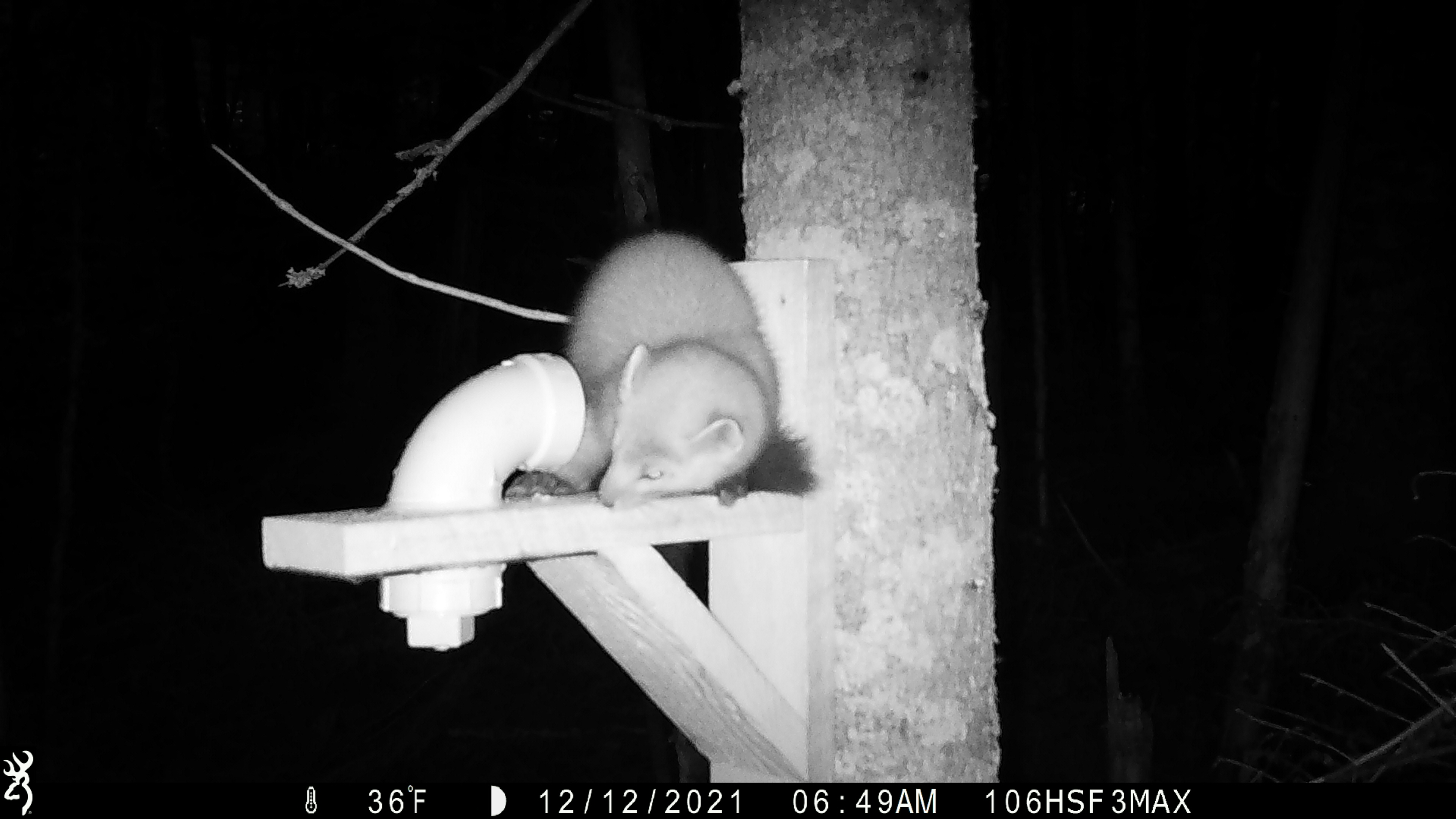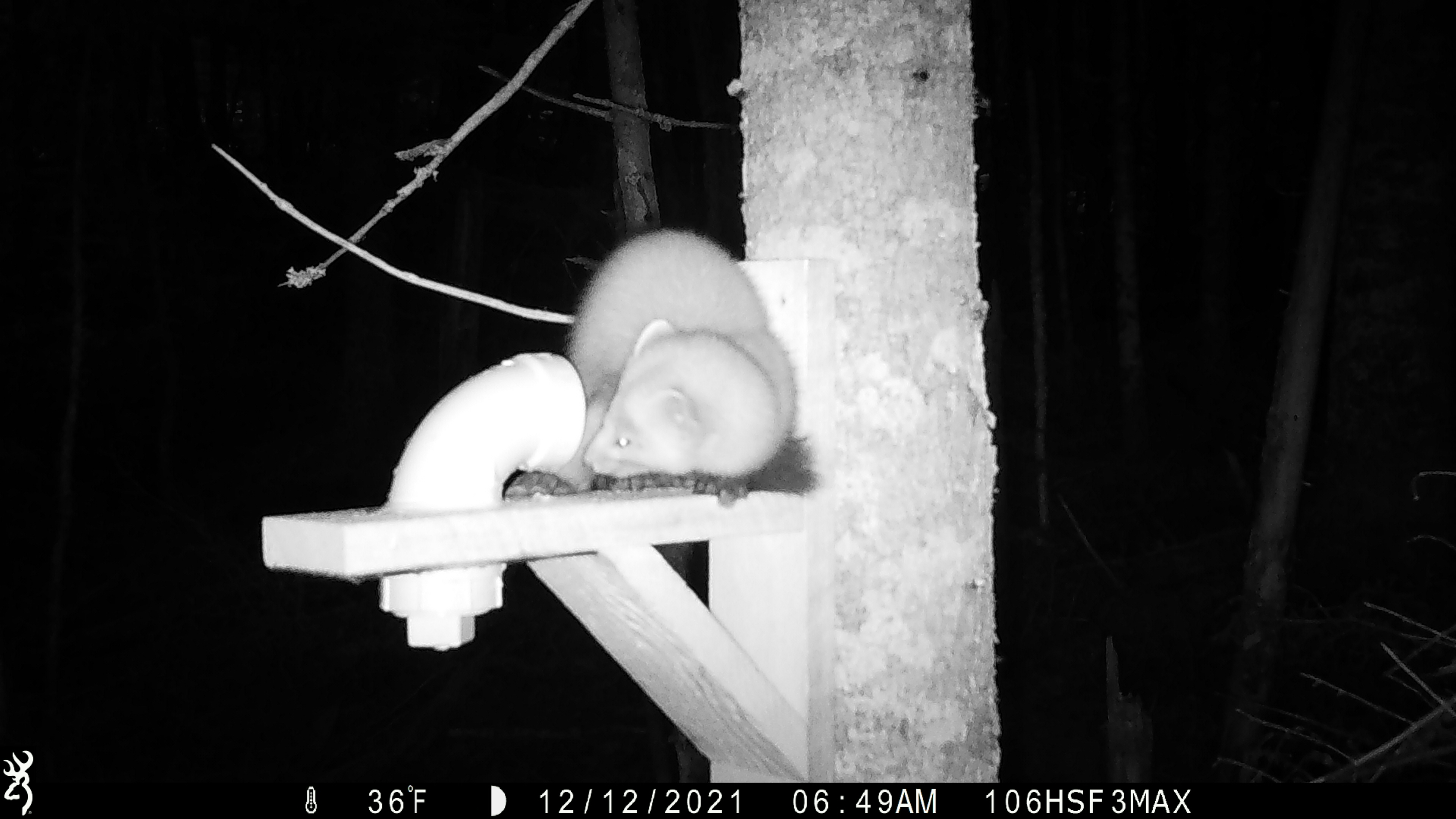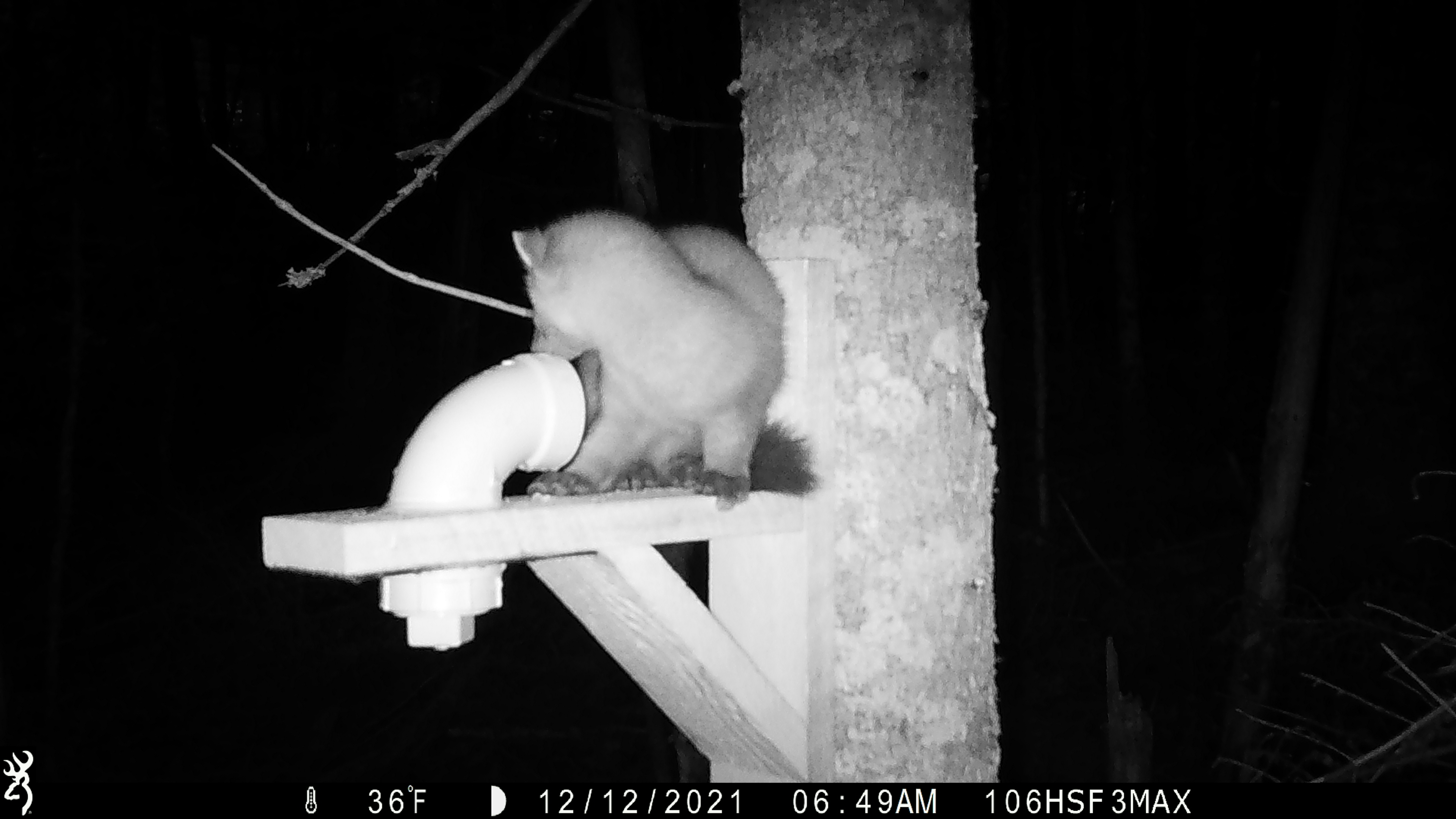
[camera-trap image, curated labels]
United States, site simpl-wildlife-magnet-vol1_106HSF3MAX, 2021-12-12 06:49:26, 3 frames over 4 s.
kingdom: Animalia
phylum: Chordata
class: Mammalia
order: Carnivora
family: Mustelidae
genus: Martes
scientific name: Martes americana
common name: american marten